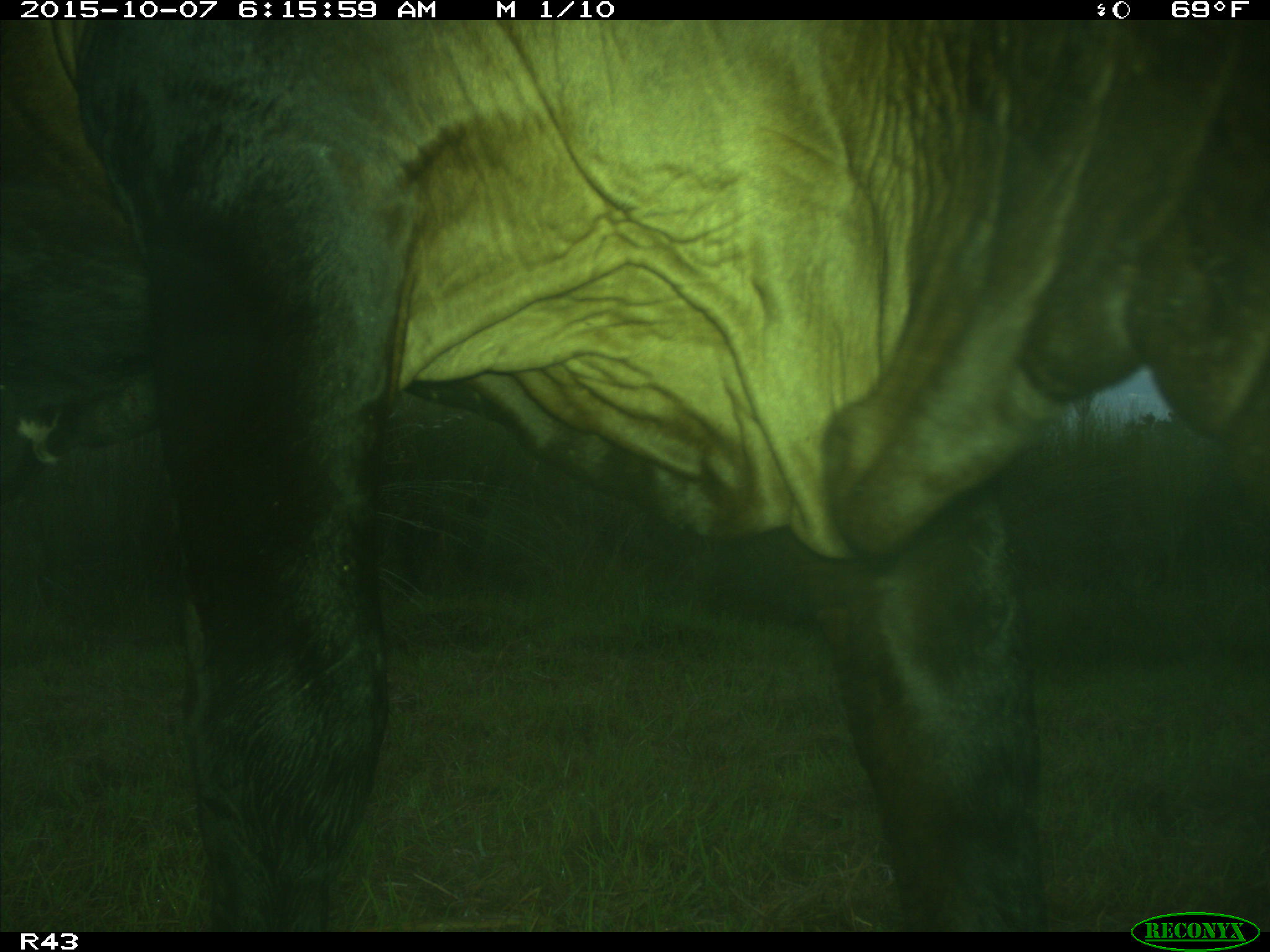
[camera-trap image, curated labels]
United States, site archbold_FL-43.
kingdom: Animalia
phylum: Chordata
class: Mammalia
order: Artiodactyla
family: Bovidae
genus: Bos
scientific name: Bos taurus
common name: domestic cow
Bos taurus (domestic cow).